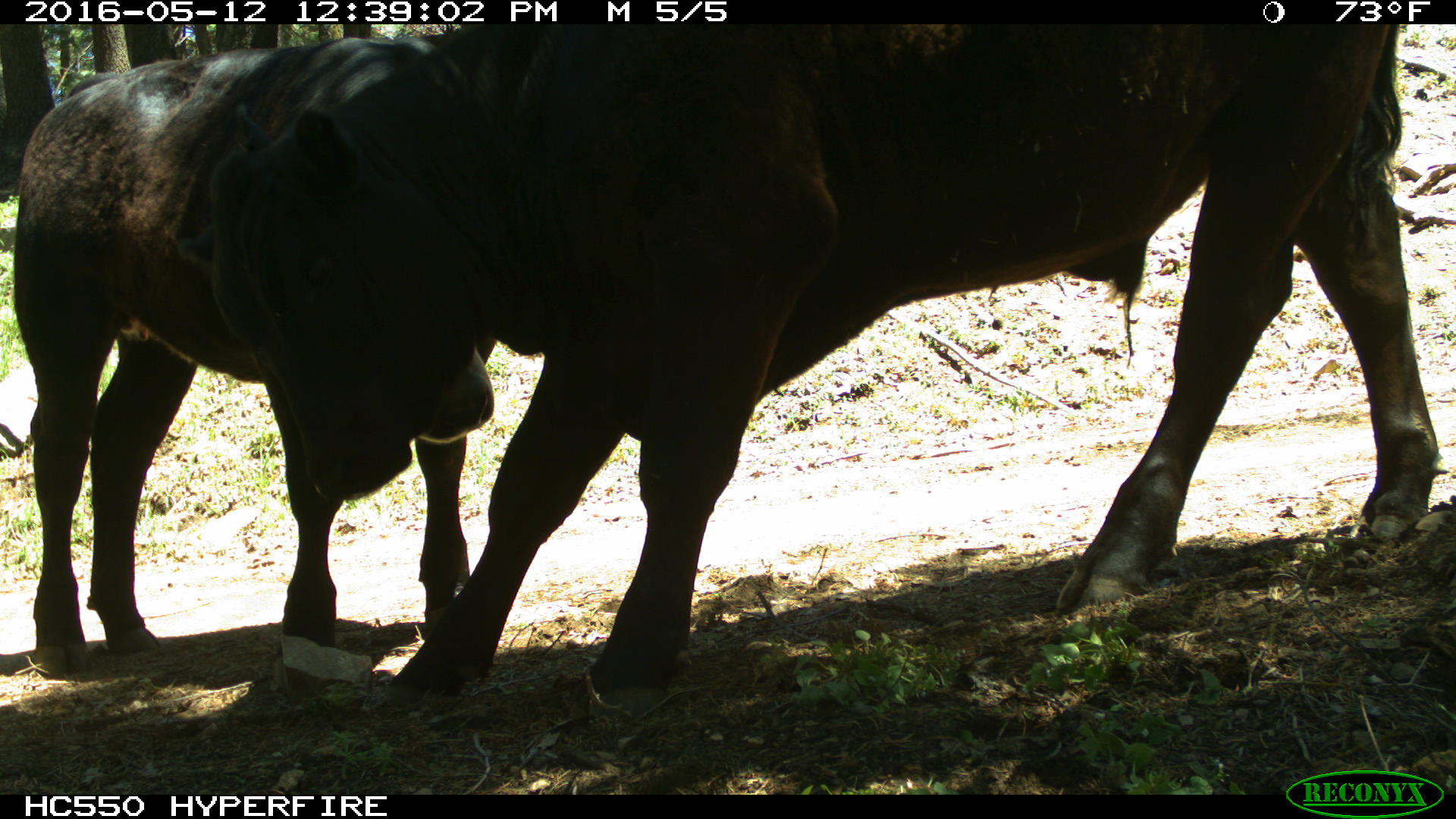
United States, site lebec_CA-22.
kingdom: Animalia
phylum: Chordata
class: Mammalia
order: Artiodactyla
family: Bovidae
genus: Bos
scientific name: Bos taurus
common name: domestic cow